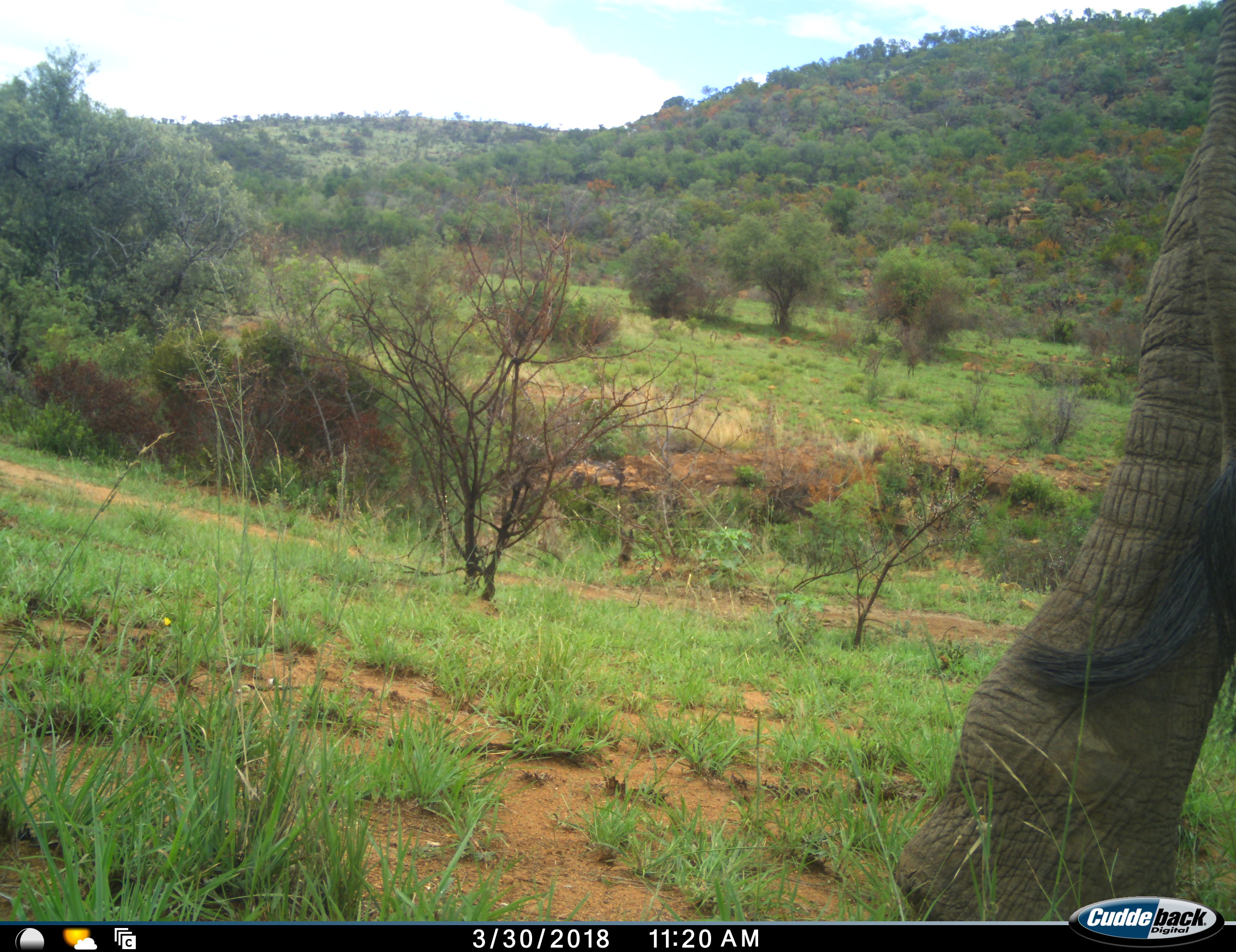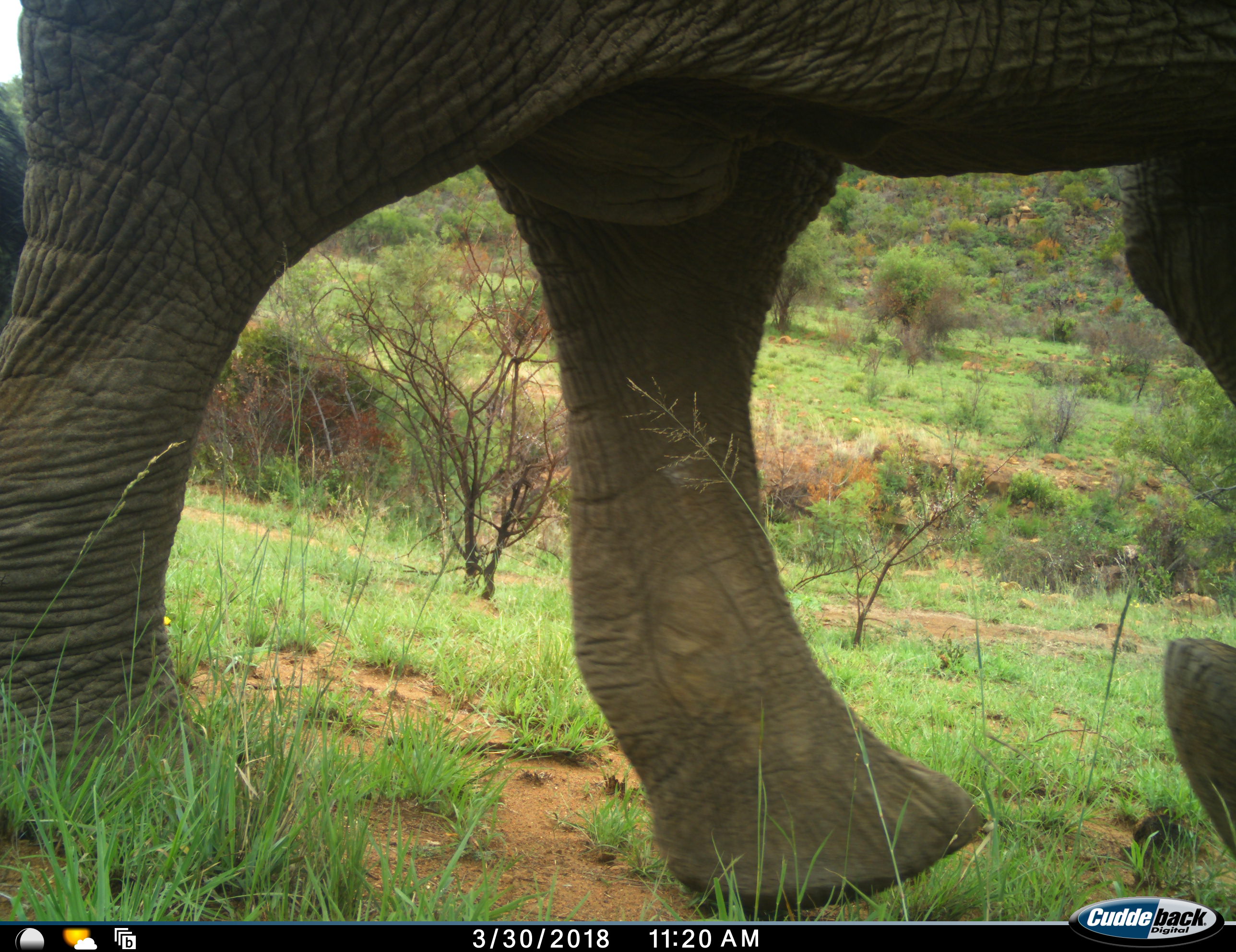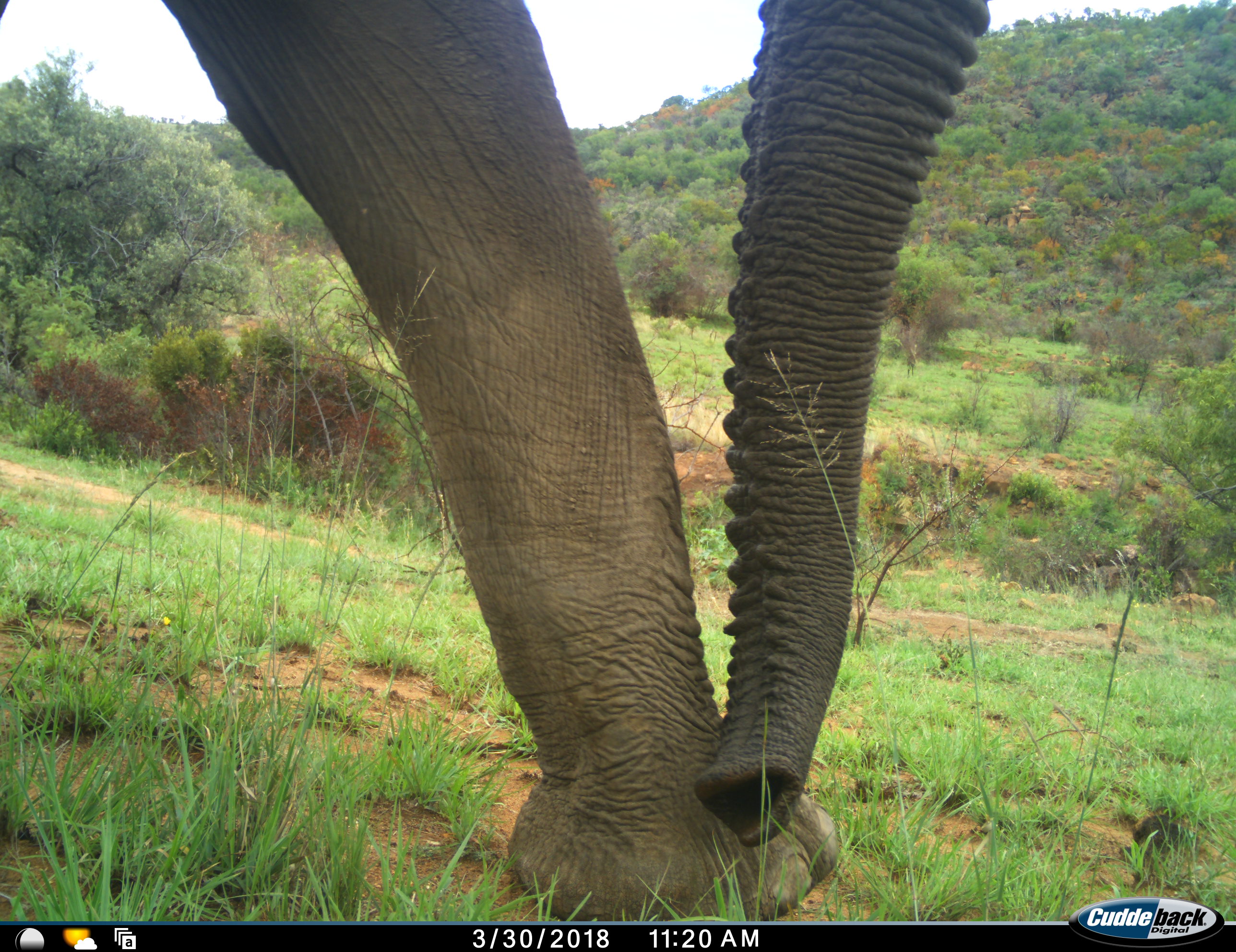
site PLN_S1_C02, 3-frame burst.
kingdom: Animalia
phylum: Chordata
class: Mammalia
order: Proboscidea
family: Elephantidae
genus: Loxodonta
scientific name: Loxodonta africana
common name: african bush elephant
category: elephant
Elephant (african bush elephant) (Loxodonta africana), count 1. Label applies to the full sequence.